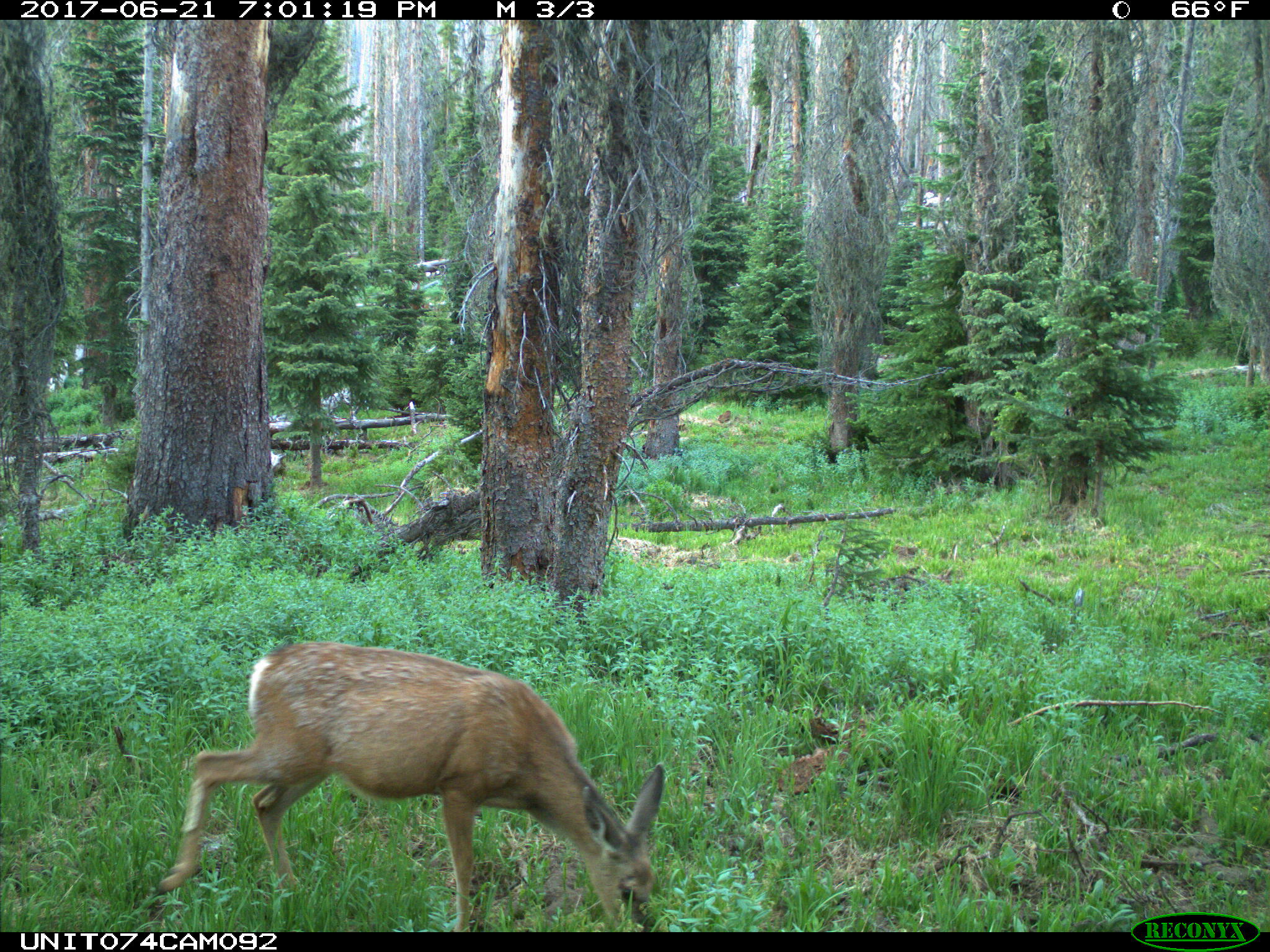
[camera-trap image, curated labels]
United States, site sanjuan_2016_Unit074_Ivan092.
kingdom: Animalia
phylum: Chordata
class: Mammalia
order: Artiodactyla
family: Cervidae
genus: Odocoileus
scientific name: Odocoileus hemionus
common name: mule deer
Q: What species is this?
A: Odocoileus hemionus (mule deer).